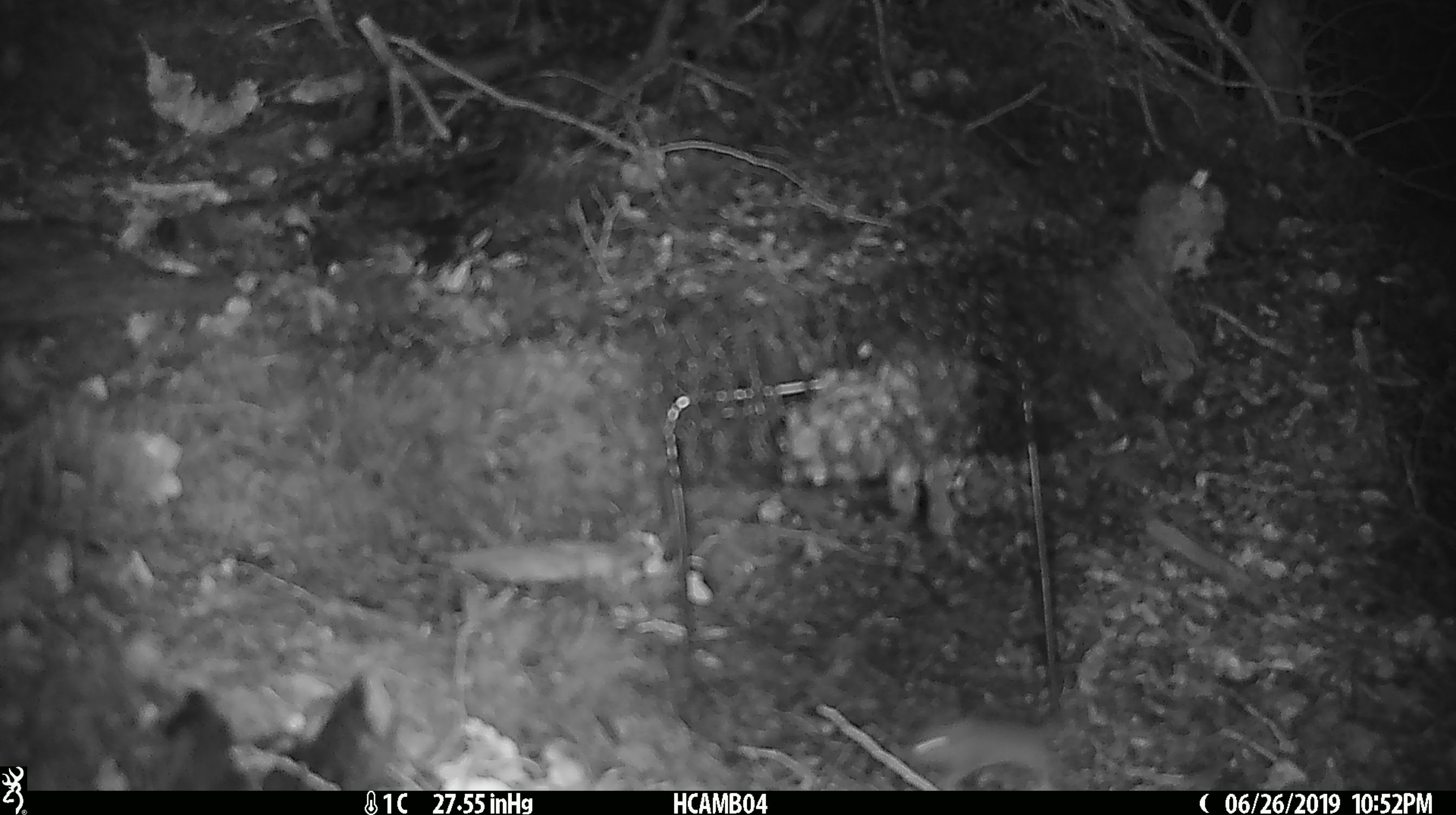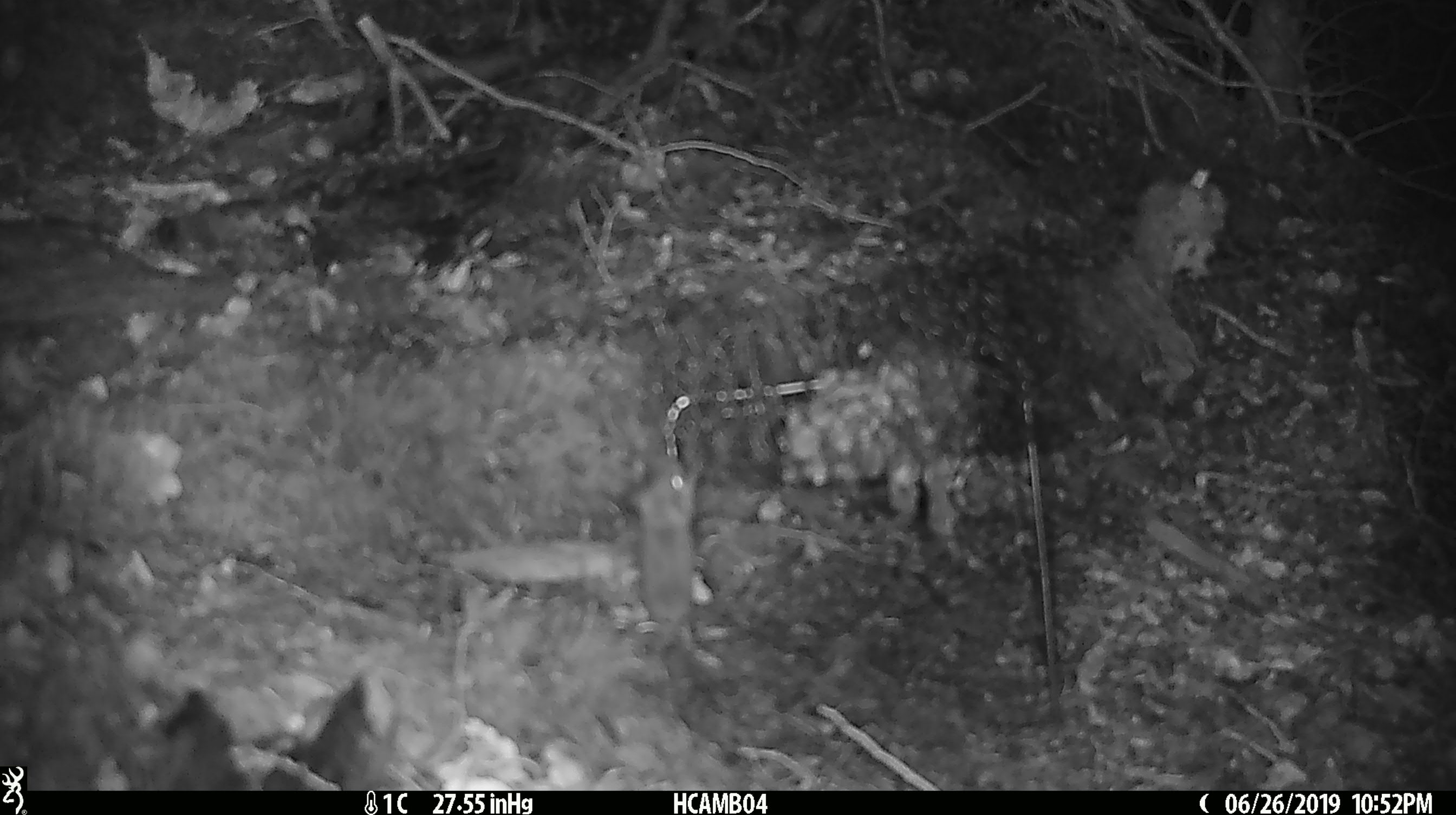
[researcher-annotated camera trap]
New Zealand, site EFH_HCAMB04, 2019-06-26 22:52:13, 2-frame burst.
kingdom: Animalia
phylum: Chordata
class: Mammalia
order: Rodentia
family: Muridae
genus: Mus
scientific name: Mus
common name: mouse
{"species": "mouse (Mus)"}